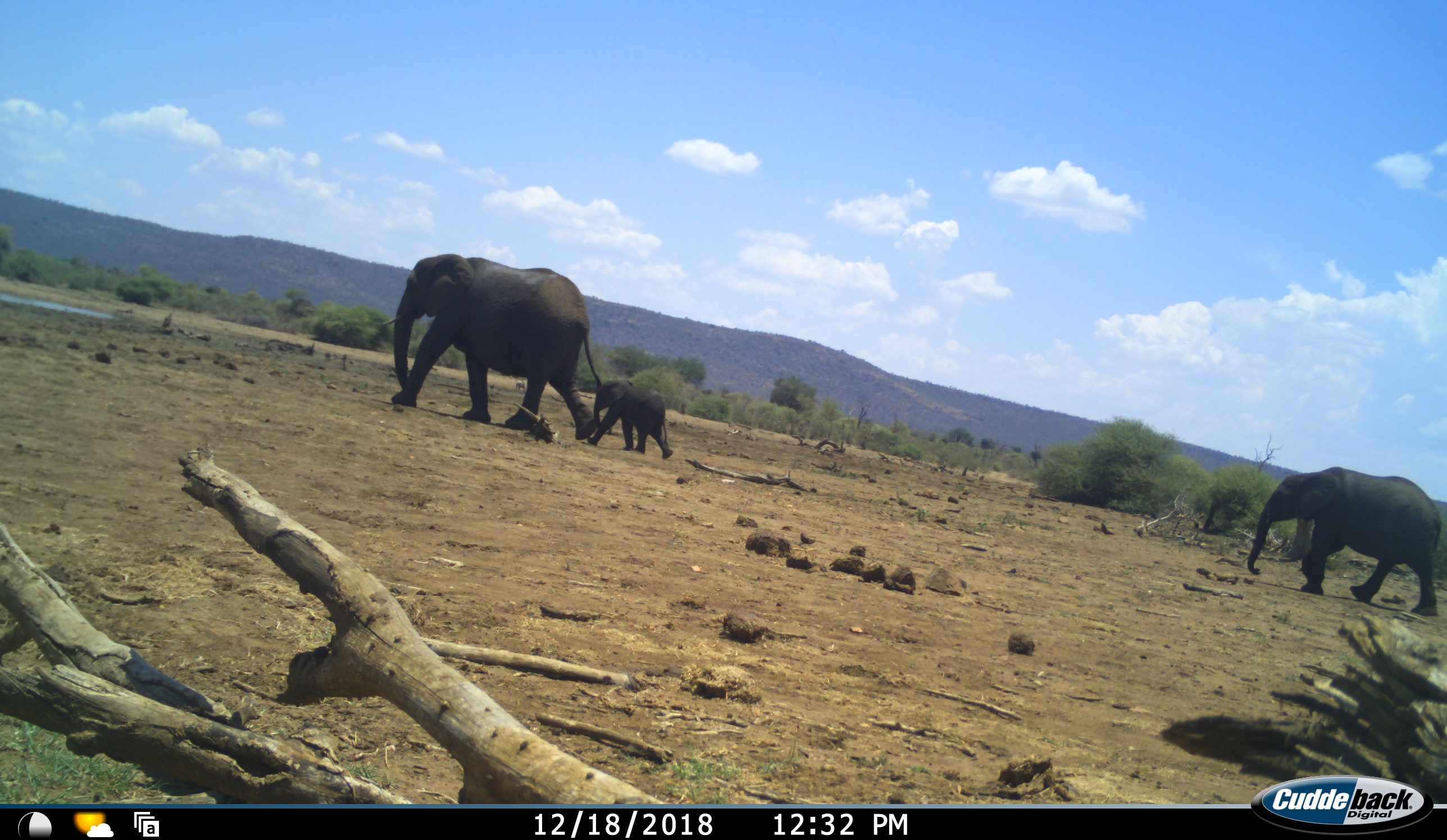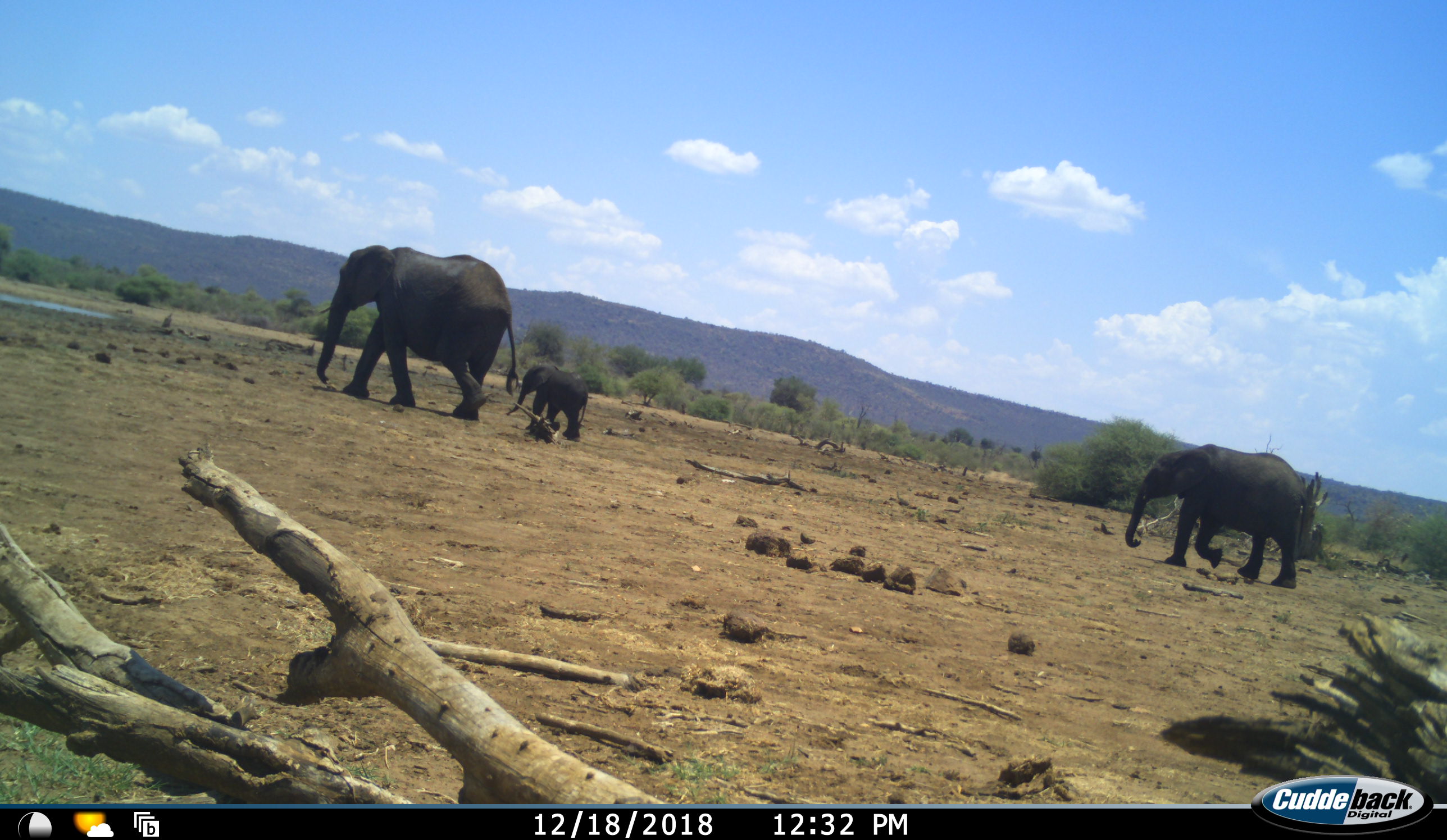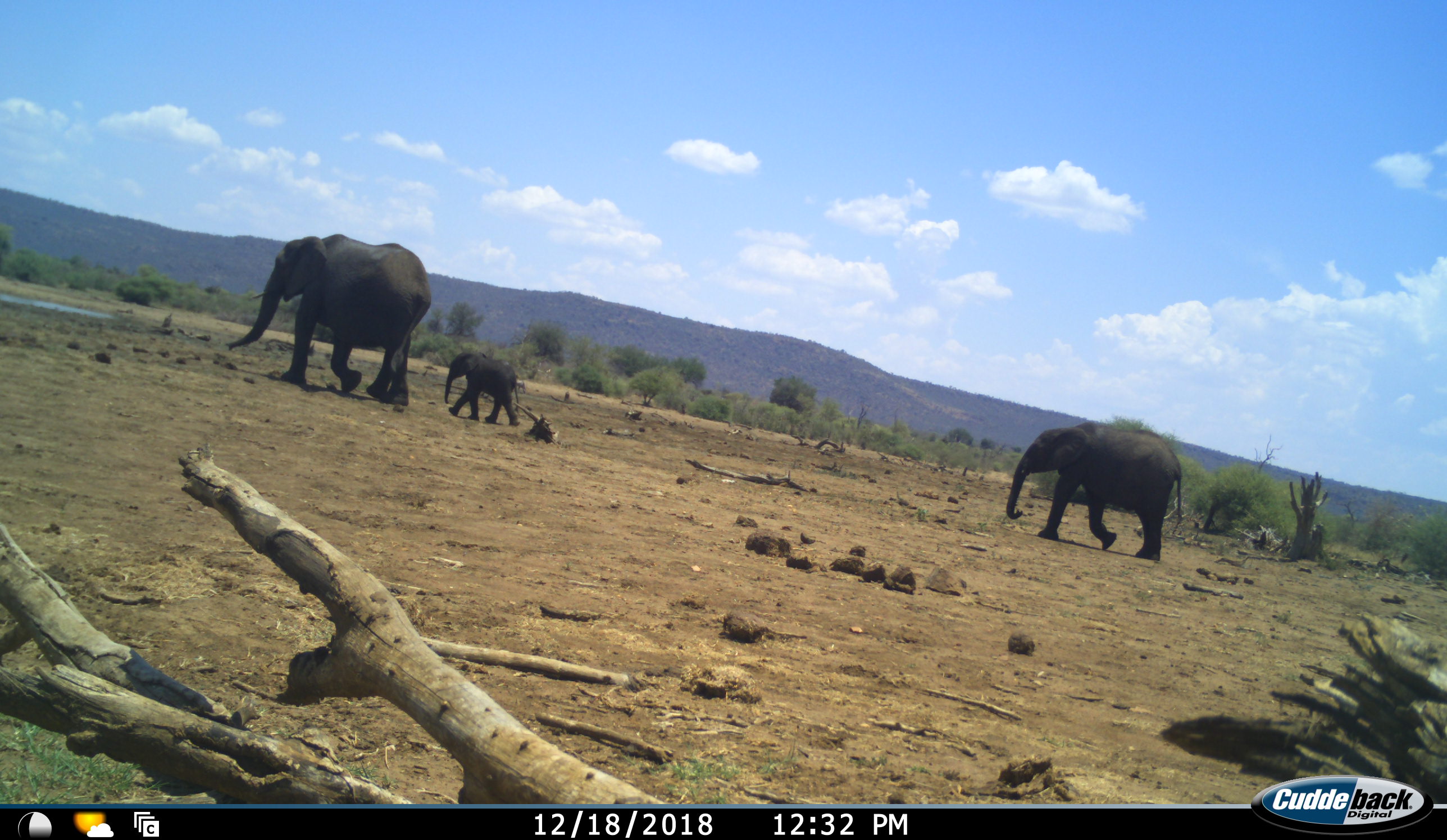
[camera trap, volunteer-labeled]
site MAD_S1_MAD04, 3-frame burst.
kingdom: Animalia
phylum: Chordata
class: Mammalia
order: Proboscidea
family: Elephantidae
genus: Loxodonta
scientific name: Loxodonta africana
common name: african bush elephant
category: elephant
Elephant (african bush elephant) (Loxodonta africana), count 3. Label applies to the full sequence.